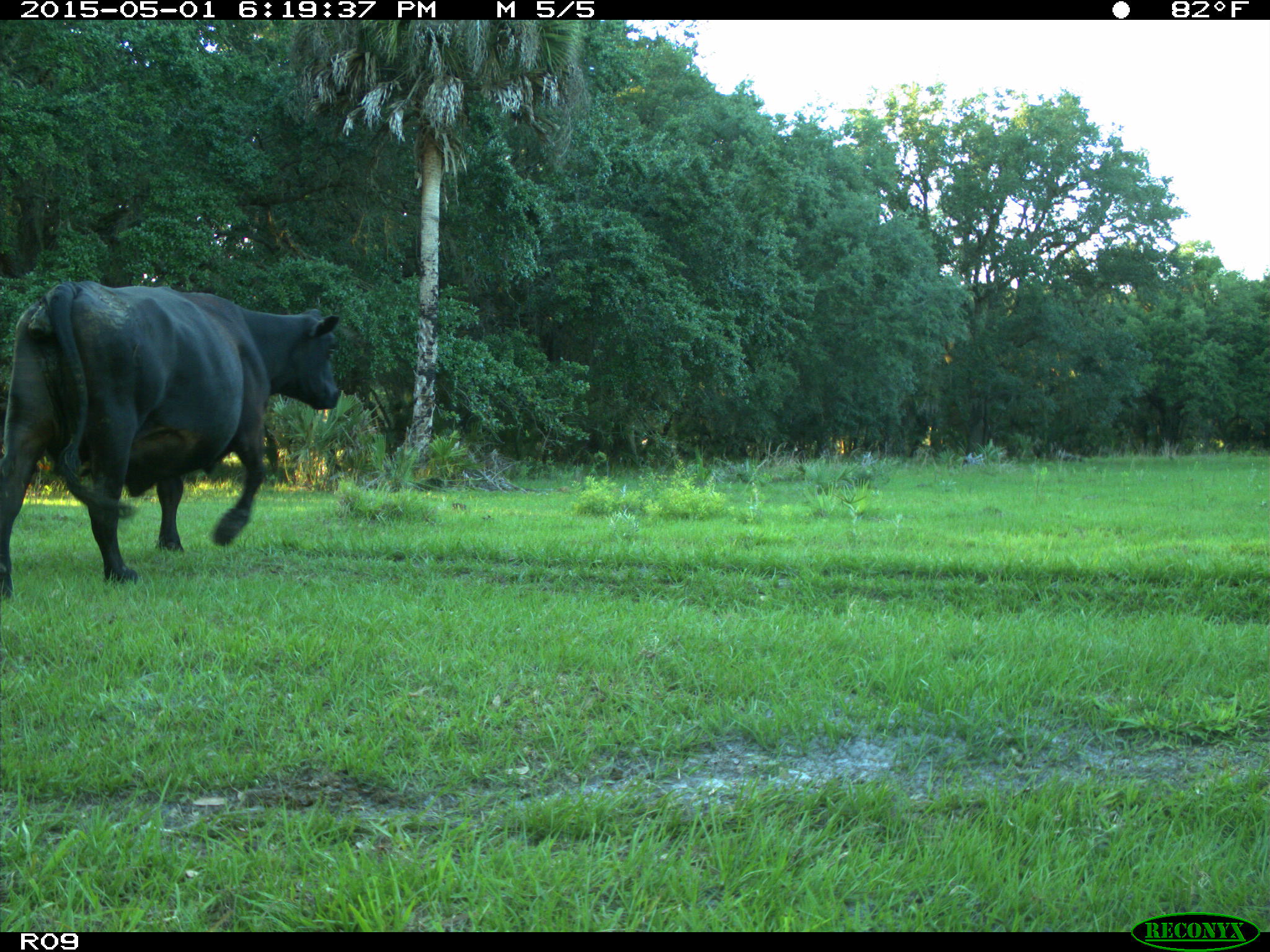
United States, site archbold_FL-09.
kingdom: Animalia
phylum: Chordata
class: Mammalia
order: Artiodactyla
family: Bovidae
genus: Bos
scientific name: Bos taurus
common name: domestic cow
Bos taurus (domestic cow).